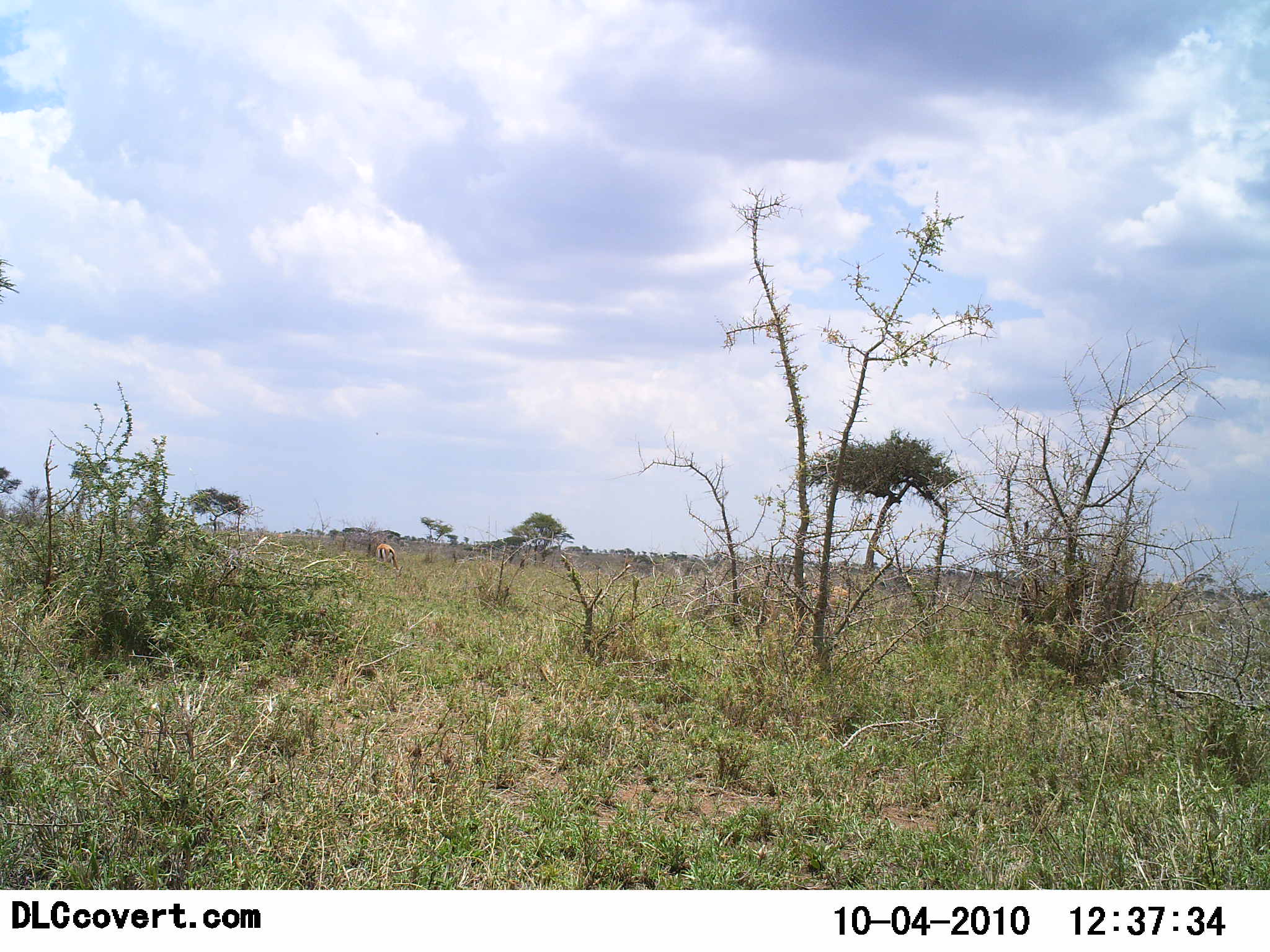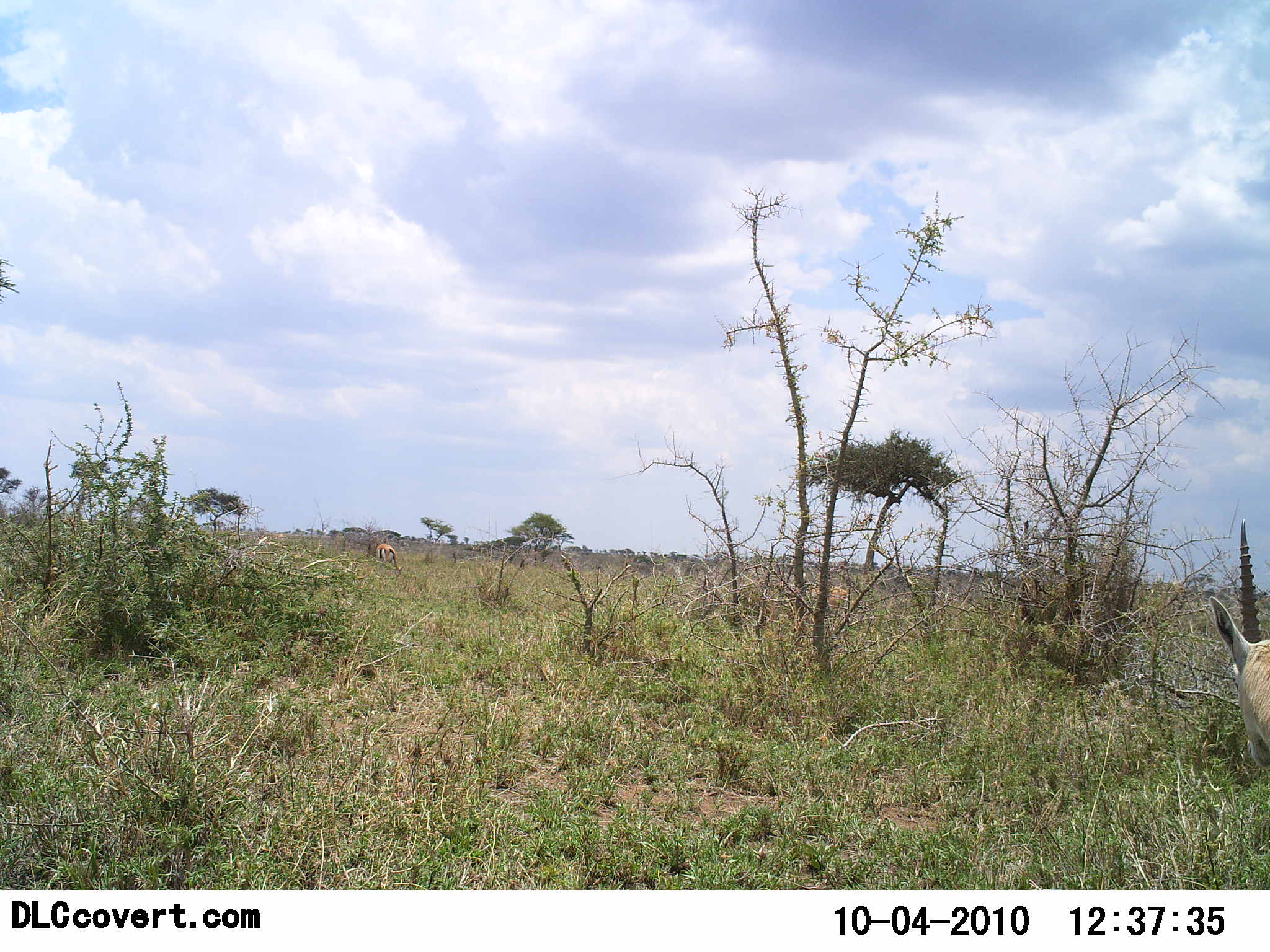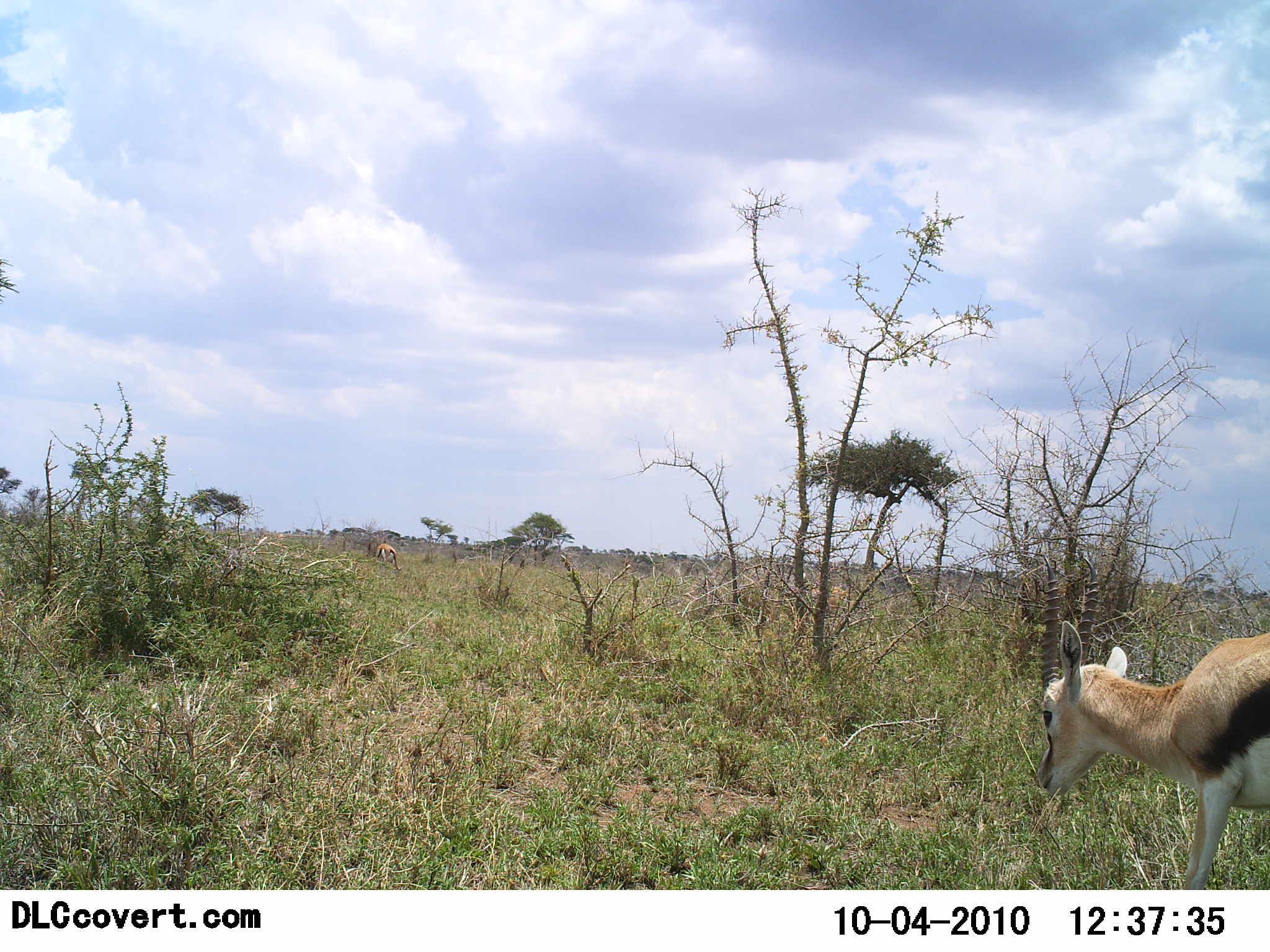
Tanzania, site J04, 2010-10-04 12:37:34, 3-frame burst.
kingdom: Animalia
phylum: Chordata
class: Mammalia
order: Artiodactyla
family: Bovidae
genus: Eudorcas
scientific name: Eudorcas thomsonii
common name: thomson's gazelle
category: gazellethomsons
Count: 1.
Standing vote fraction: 26%.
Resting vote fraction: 0%.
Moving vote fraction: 79%.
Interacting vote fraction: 0%.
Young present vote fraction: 5%.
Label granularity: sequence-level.